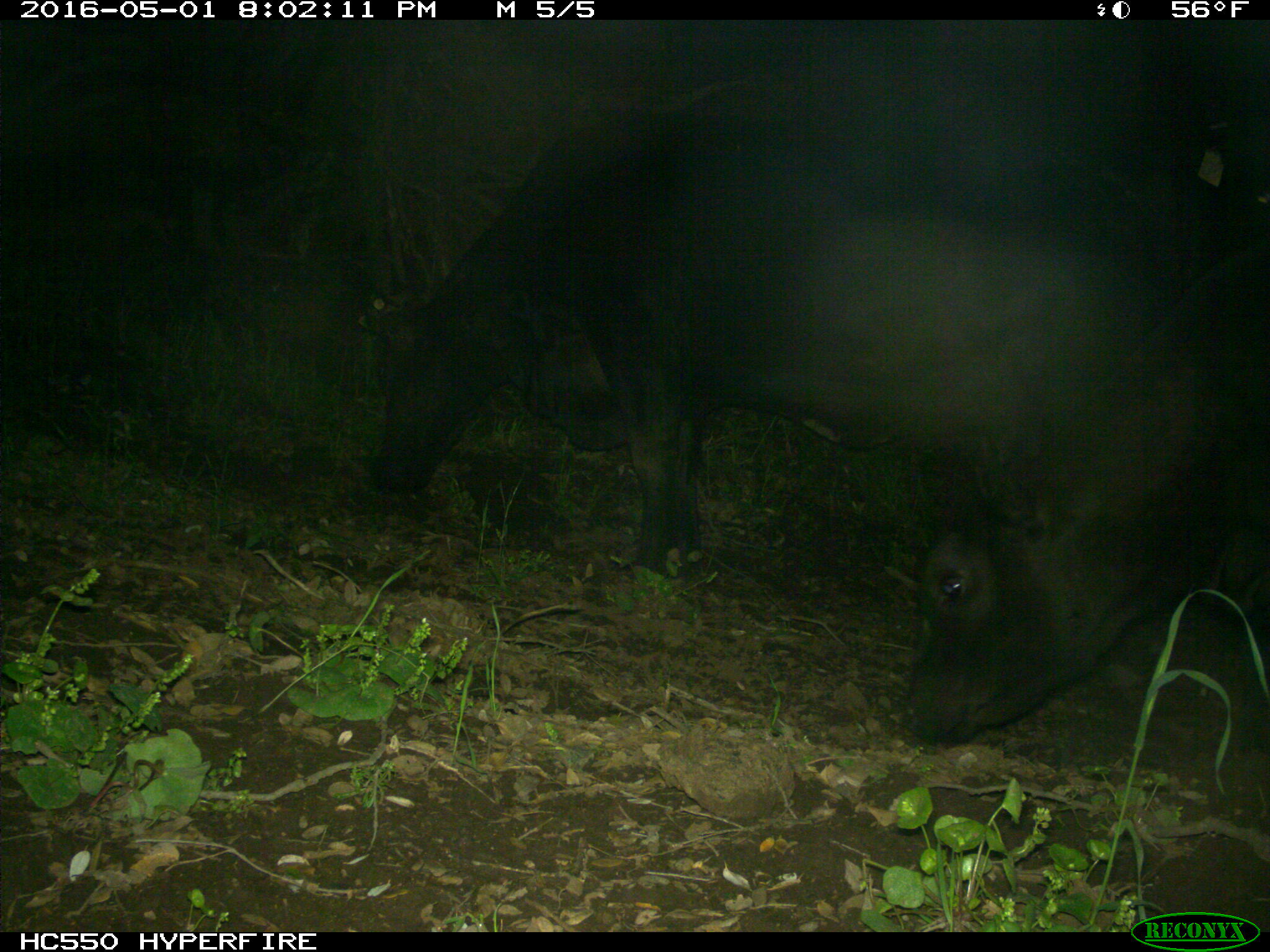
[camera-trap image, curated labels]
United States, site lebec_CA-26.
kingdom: Animalia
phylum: Chordata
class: Mammalia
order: Artiodactyla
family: Bovidae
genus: Bos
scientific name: Bos taurus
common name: domestic cow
Bos taurus (domestic cow).